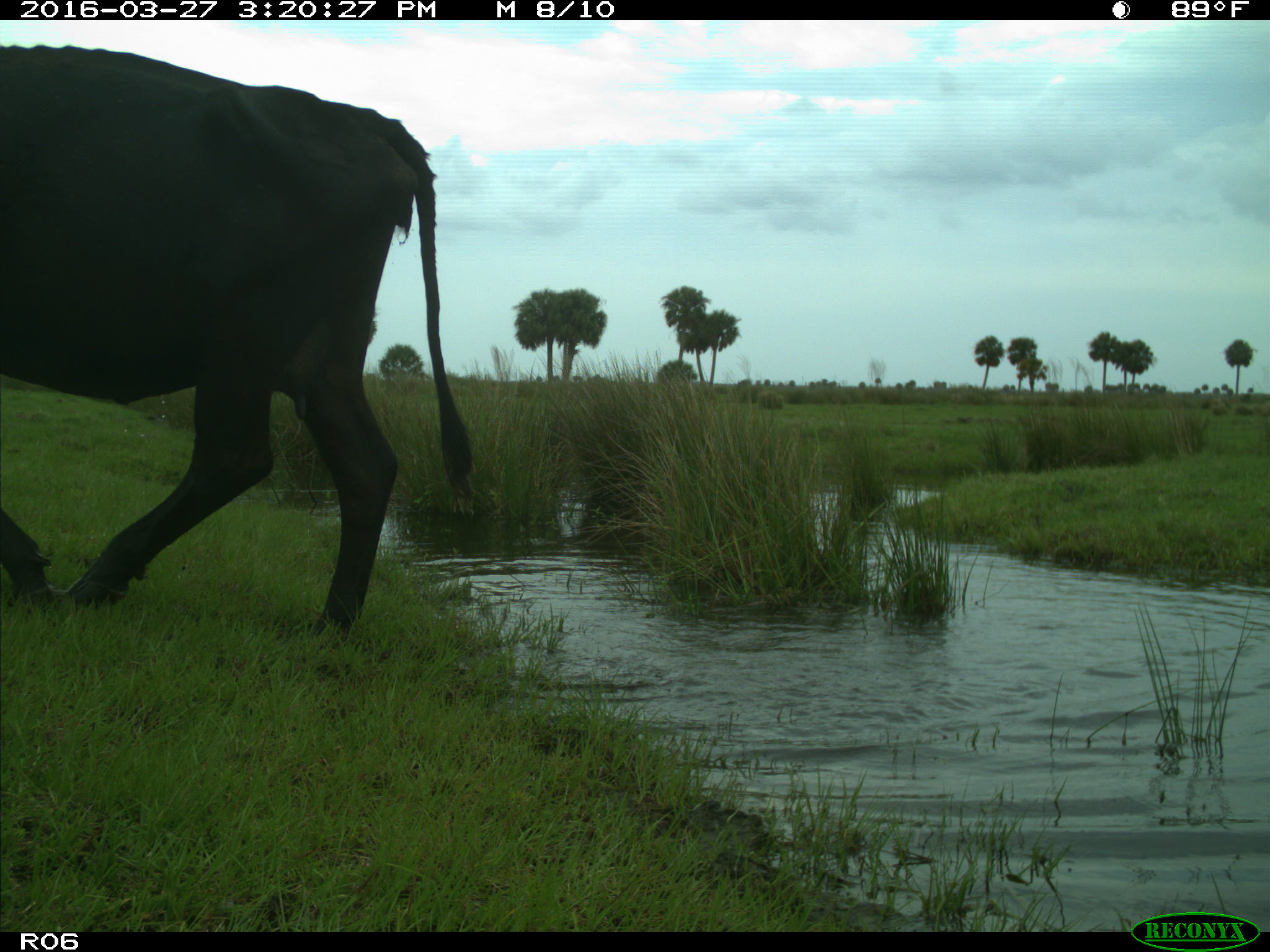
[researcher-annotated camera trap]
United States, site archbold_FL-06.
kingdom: Animalia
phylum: Chordata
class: Mammalia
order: Artiodactyla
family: Bovidae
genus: Bos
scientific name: Bos taurus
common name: domestic cow